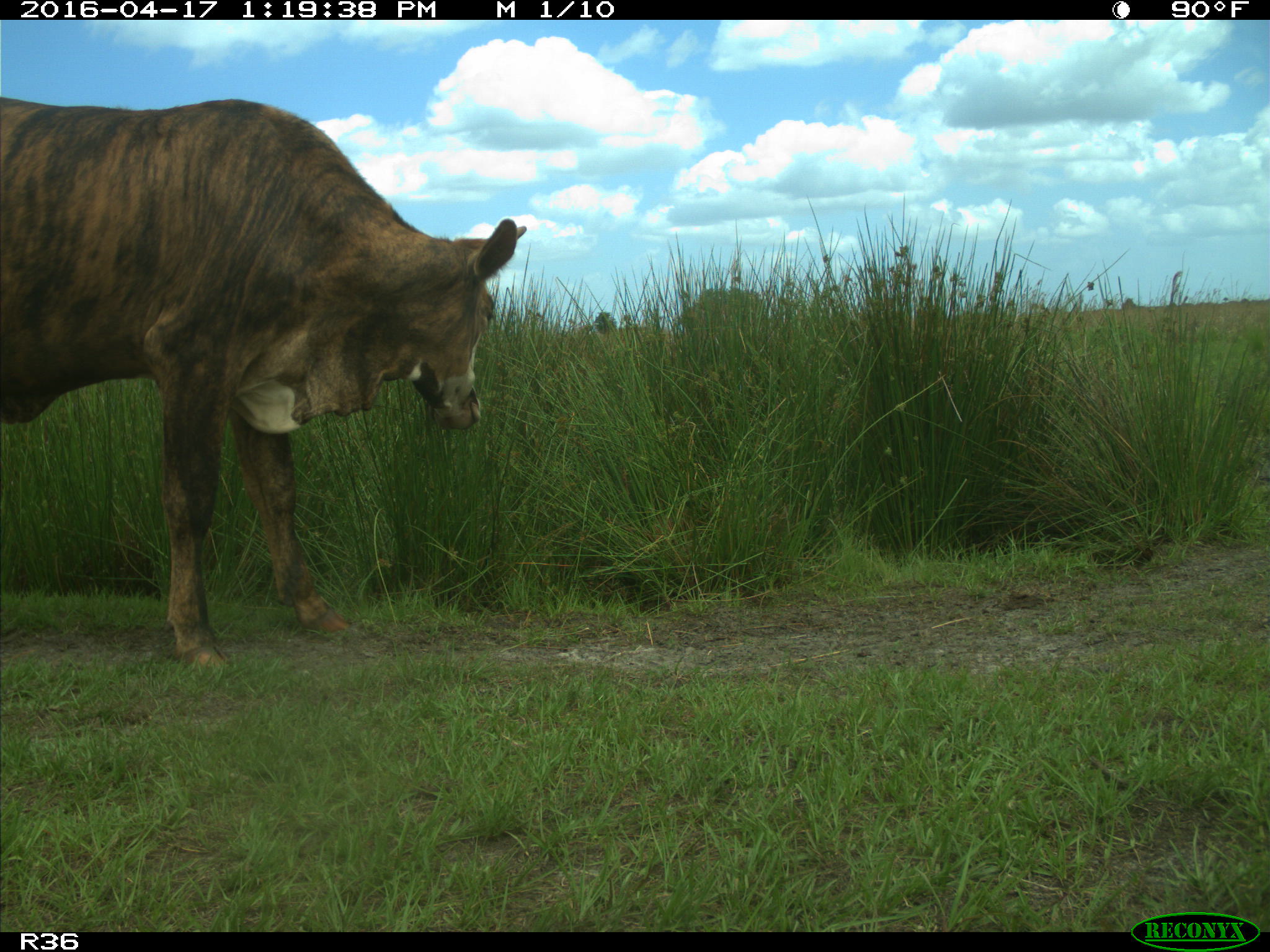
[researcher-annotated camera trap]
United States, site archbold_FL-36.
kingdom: Animalia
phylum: Chordata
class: Mammalia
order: Artiodactyla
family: Bovidae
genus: Bos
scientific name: Bos taurus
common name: domestic cow